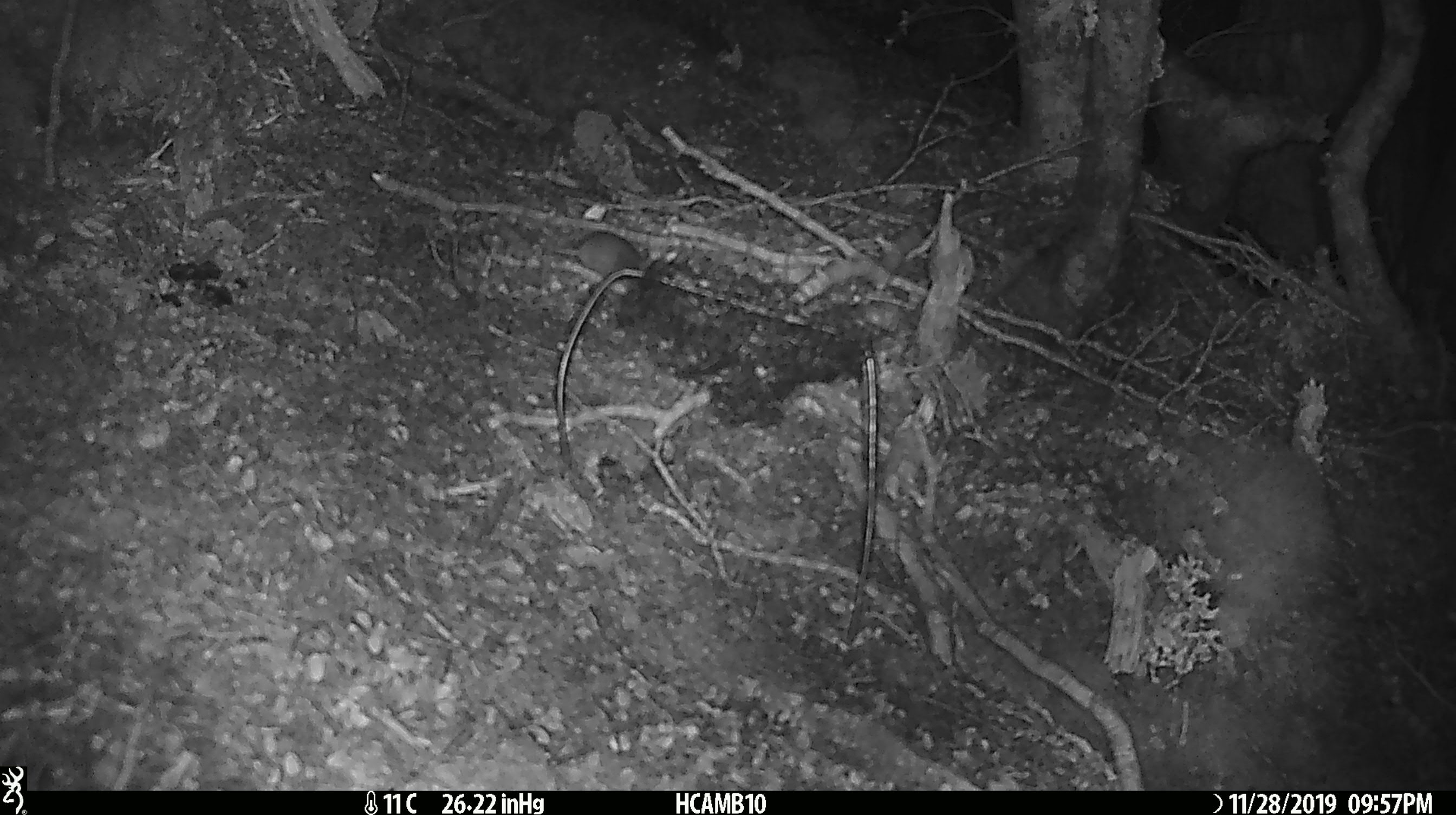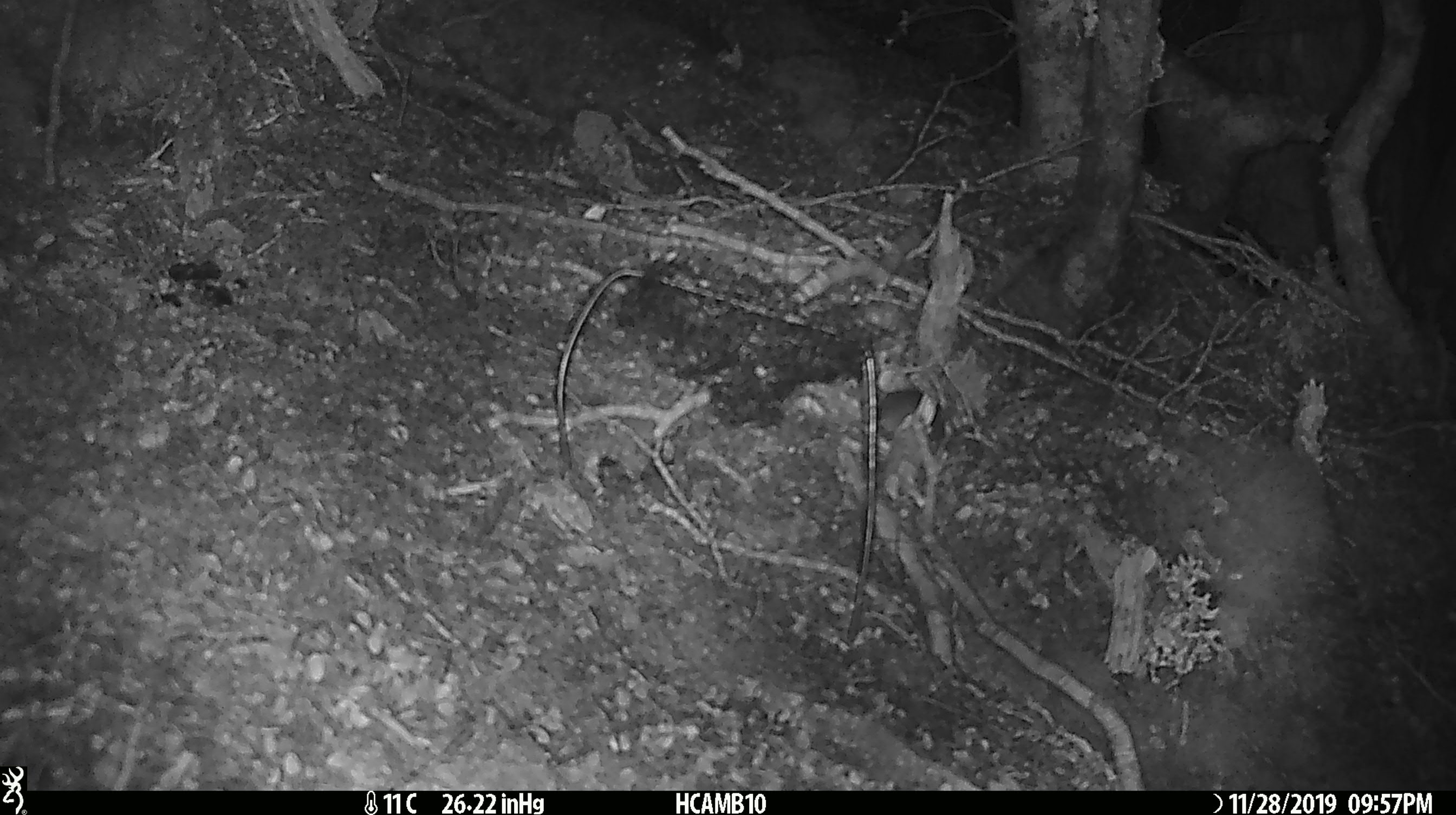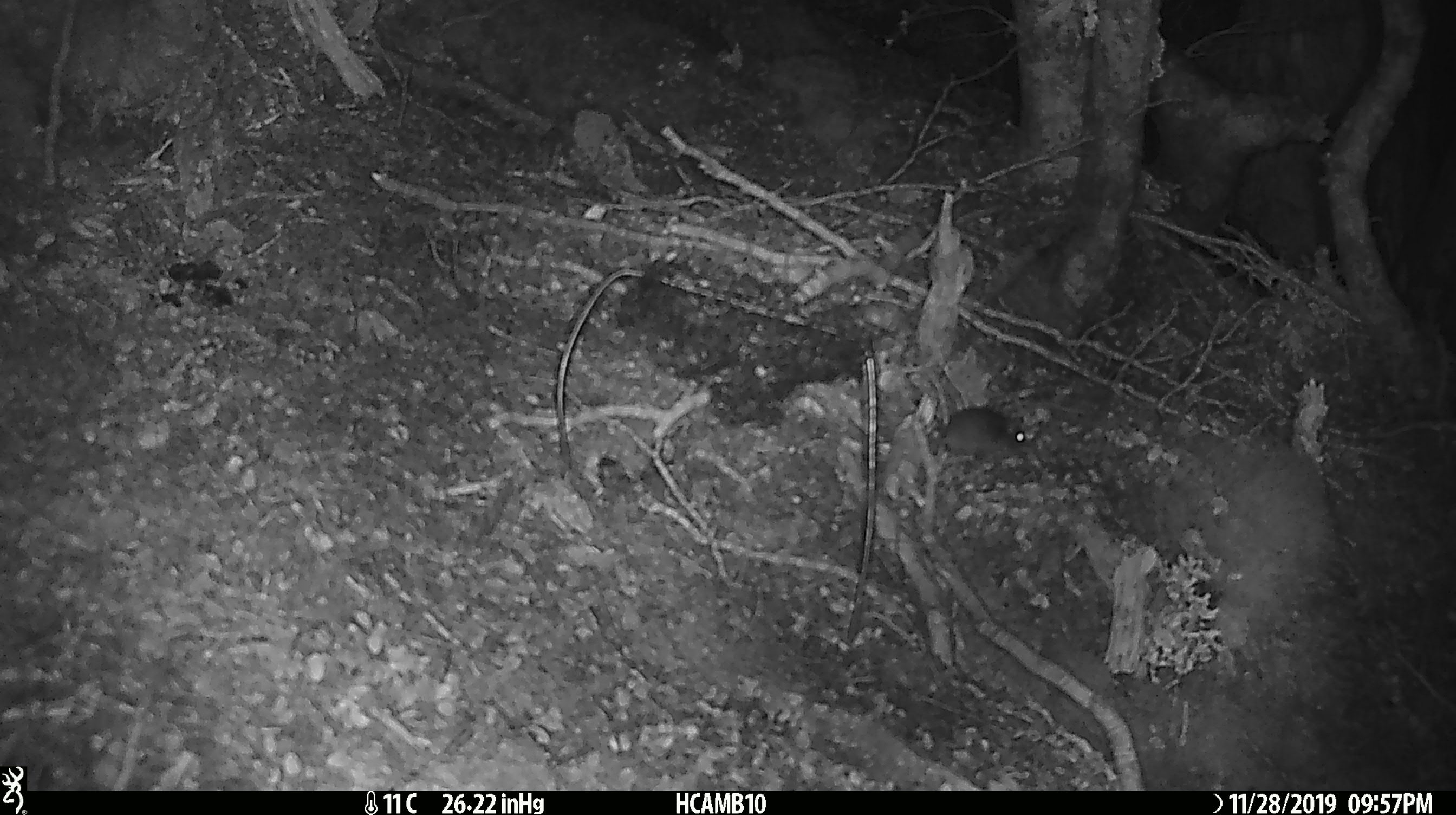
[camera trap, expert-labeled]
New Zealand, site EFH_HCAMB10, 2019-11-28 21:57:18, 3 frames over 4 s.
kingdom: Animalia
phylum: Chordata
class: Mammalia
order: Rodentia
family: Muridae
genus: Mus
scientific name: Mus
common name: mouse